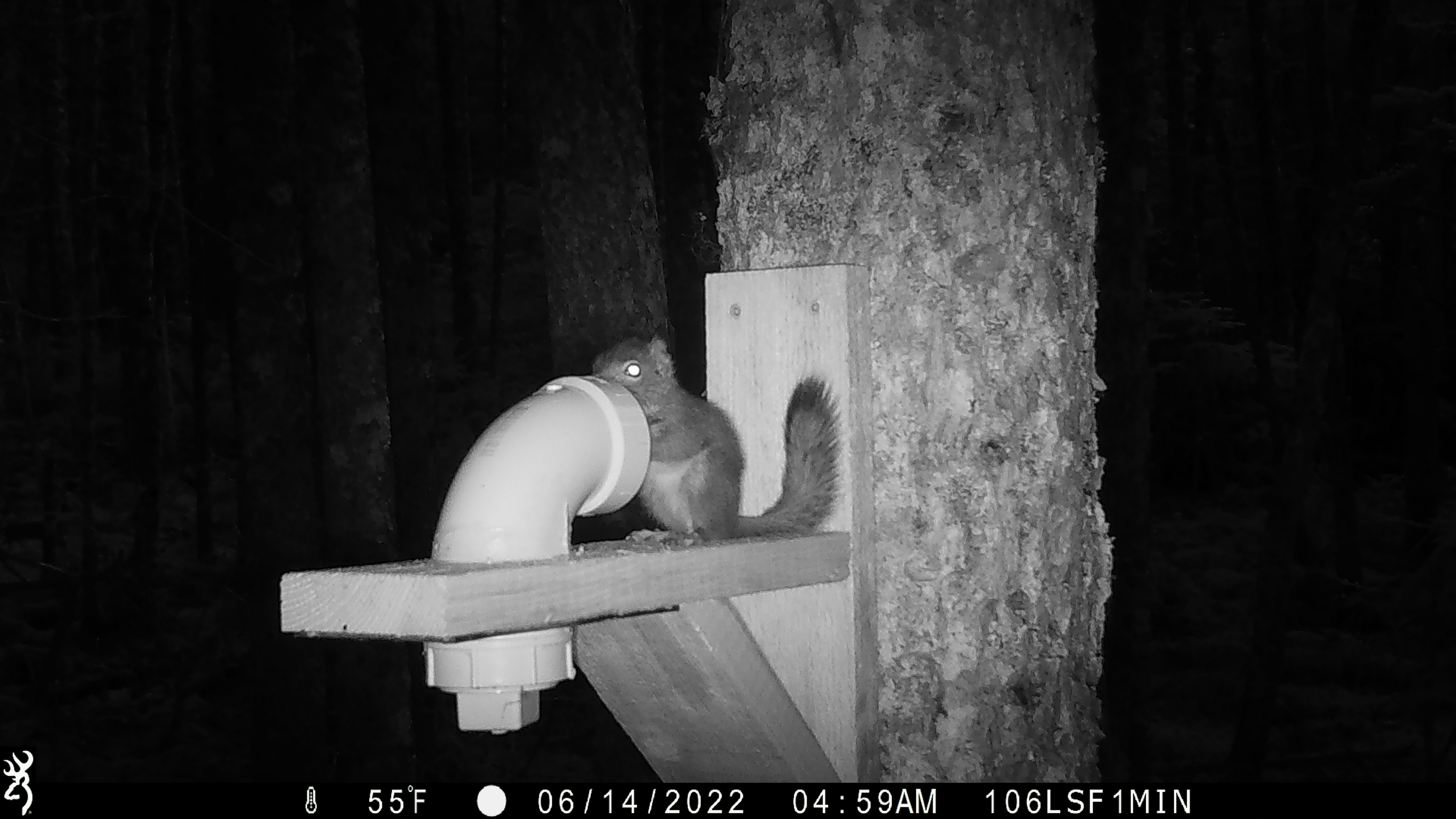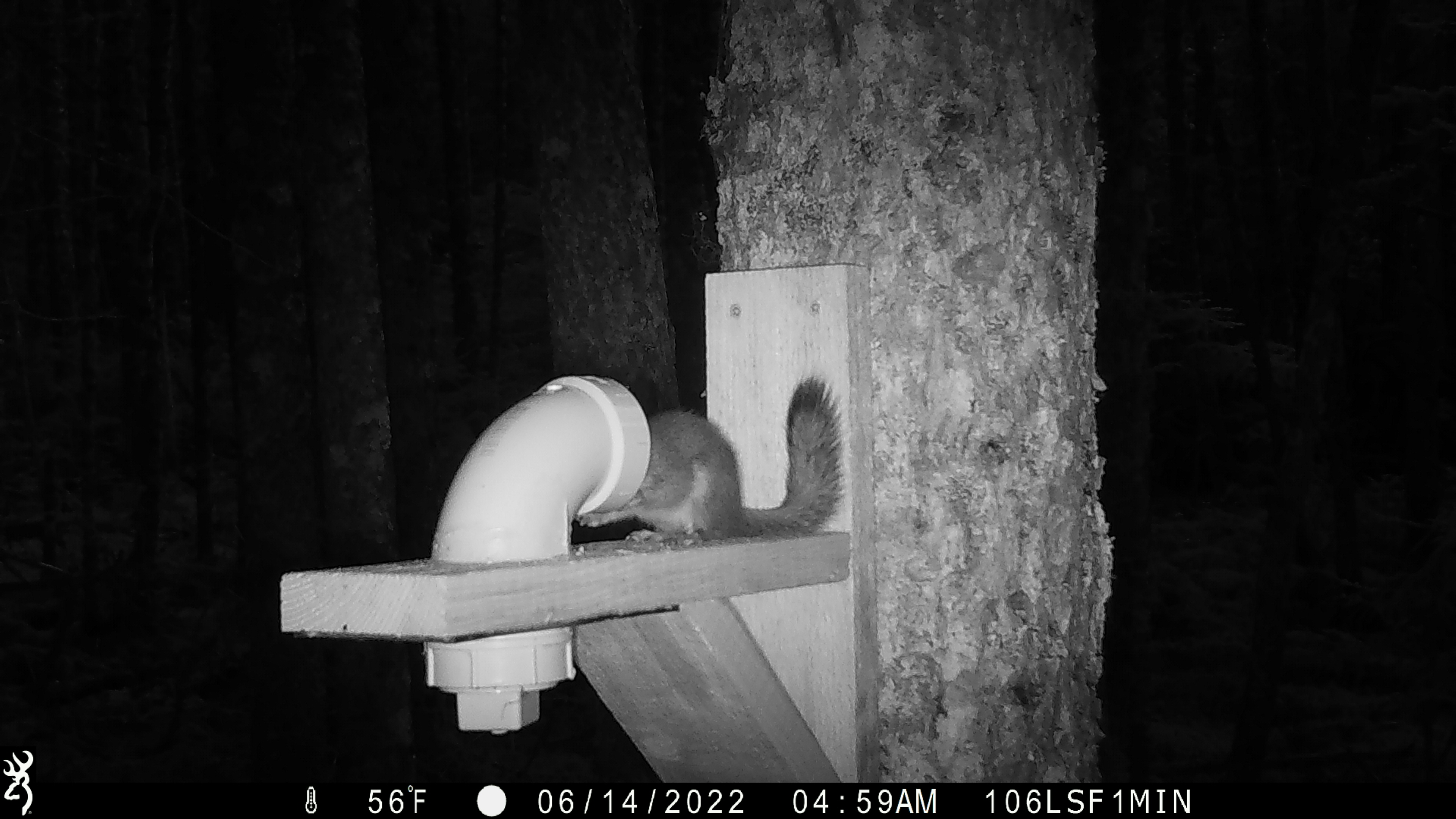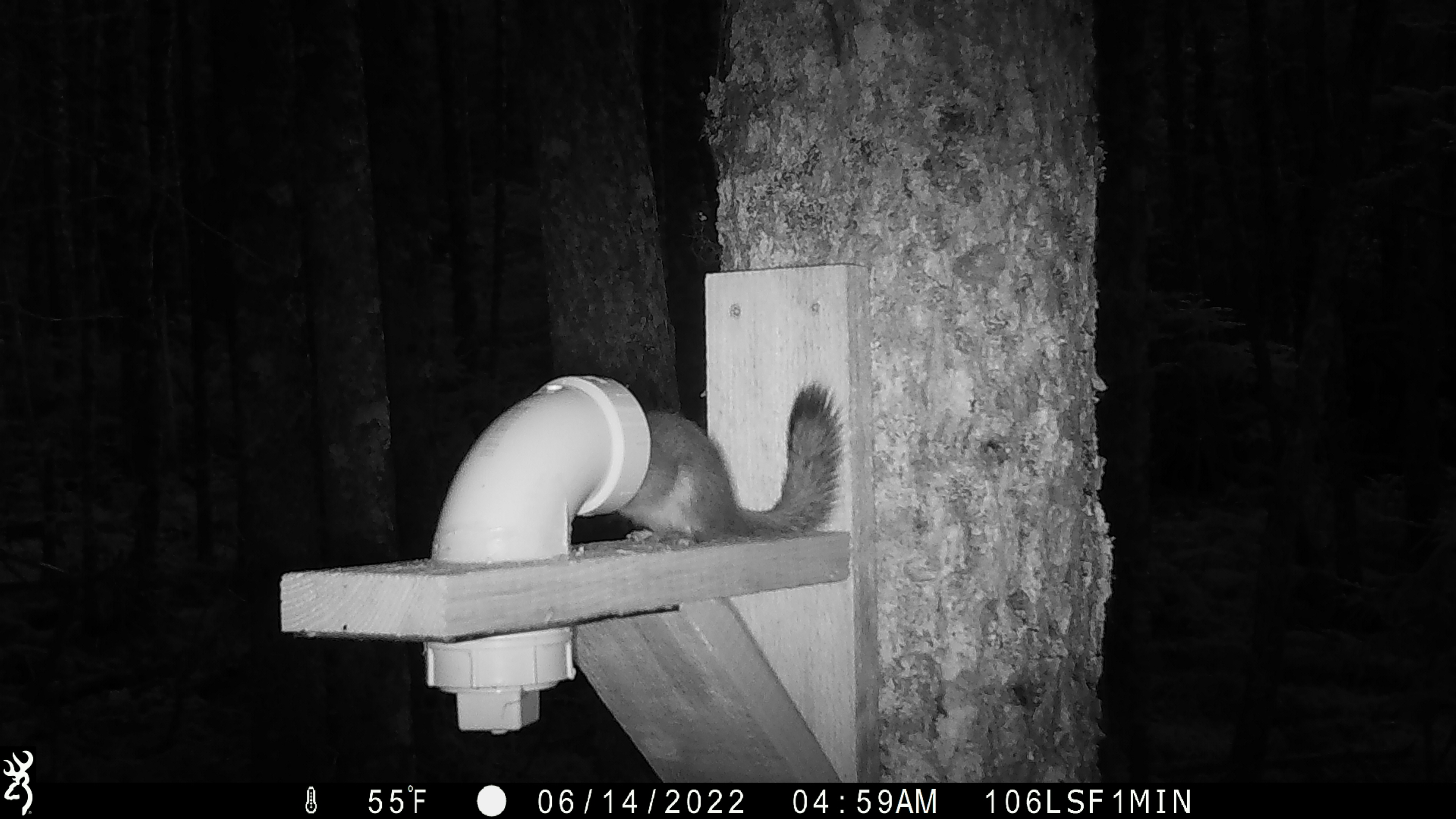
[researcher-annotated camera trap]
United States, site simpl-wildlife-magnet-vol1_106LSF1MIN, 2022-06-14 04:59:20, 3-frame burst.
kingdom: Animalia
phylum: Chordata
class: Mammalia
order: Rodentia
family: Sciuridae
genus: Tamiasciurus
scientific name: Tamiasciurus hudsonicus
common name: red squirrel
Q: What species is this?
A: Red squirrel (Tamiasciurus hudsonicus).